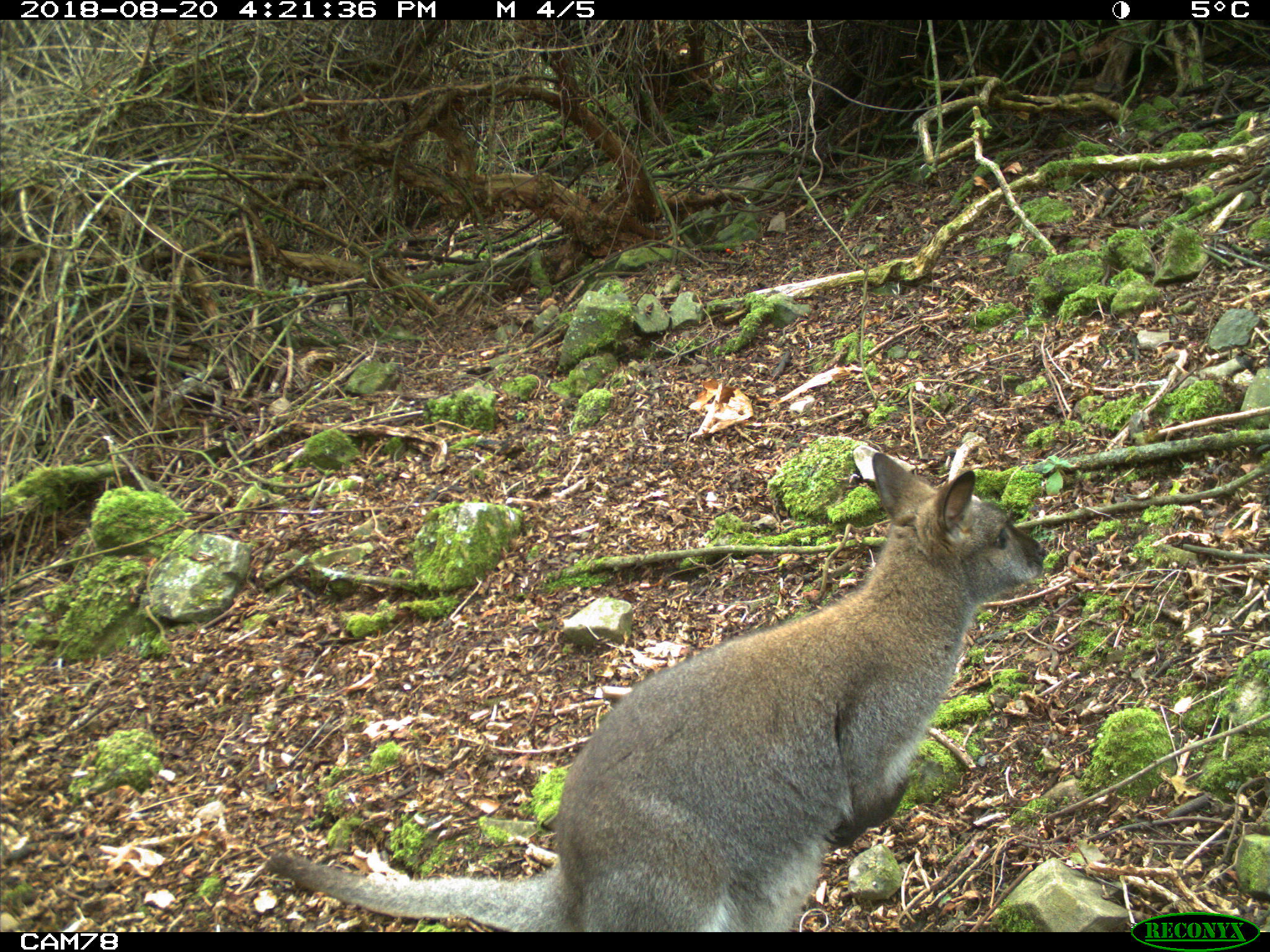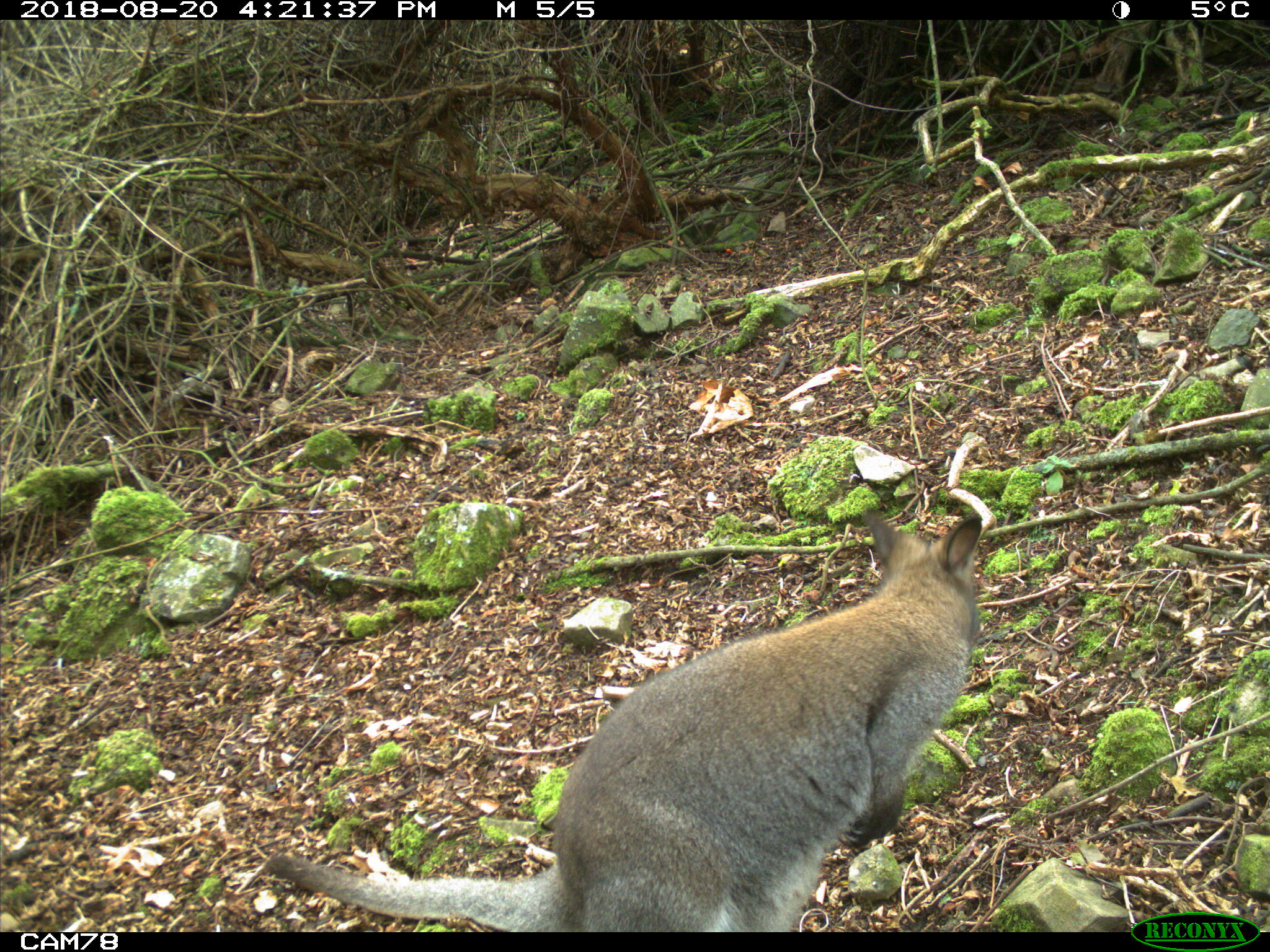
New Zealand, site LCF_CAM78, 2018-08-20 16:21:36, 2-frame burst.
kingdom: Animalia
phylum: Chordata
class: Mammalia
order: Diprotodontia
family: Macropodidae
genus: Notamacropus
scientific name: Notamacropus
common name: wallaby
Wallaby (Notamacropus).